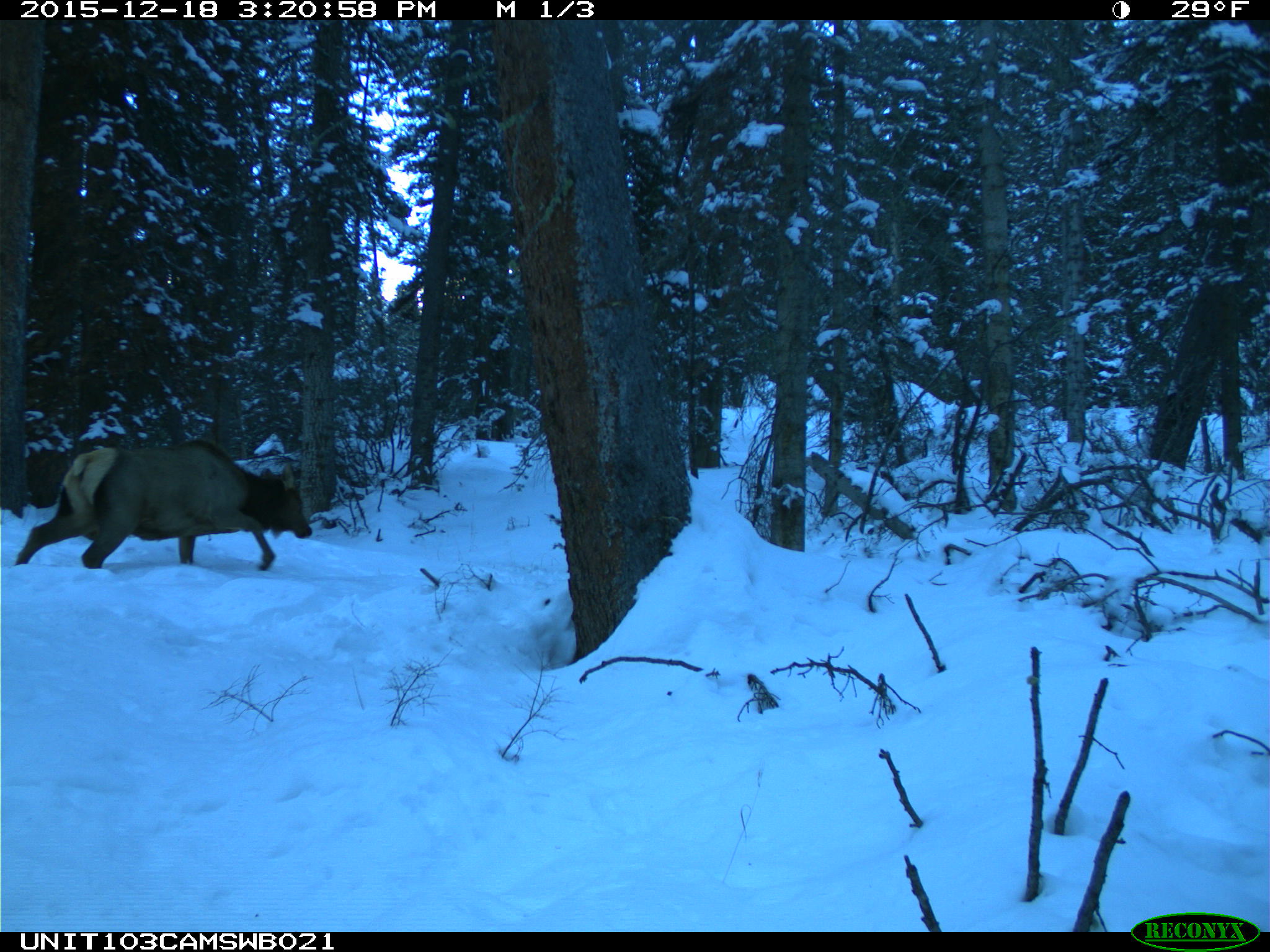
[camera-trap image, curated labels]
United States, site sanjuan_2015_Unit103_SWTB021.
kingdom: Animalia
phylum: Chordata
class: Mammalia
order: Artiodactyla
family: Cervidae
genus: Cervus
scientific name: Cervus elaphus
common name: red deer